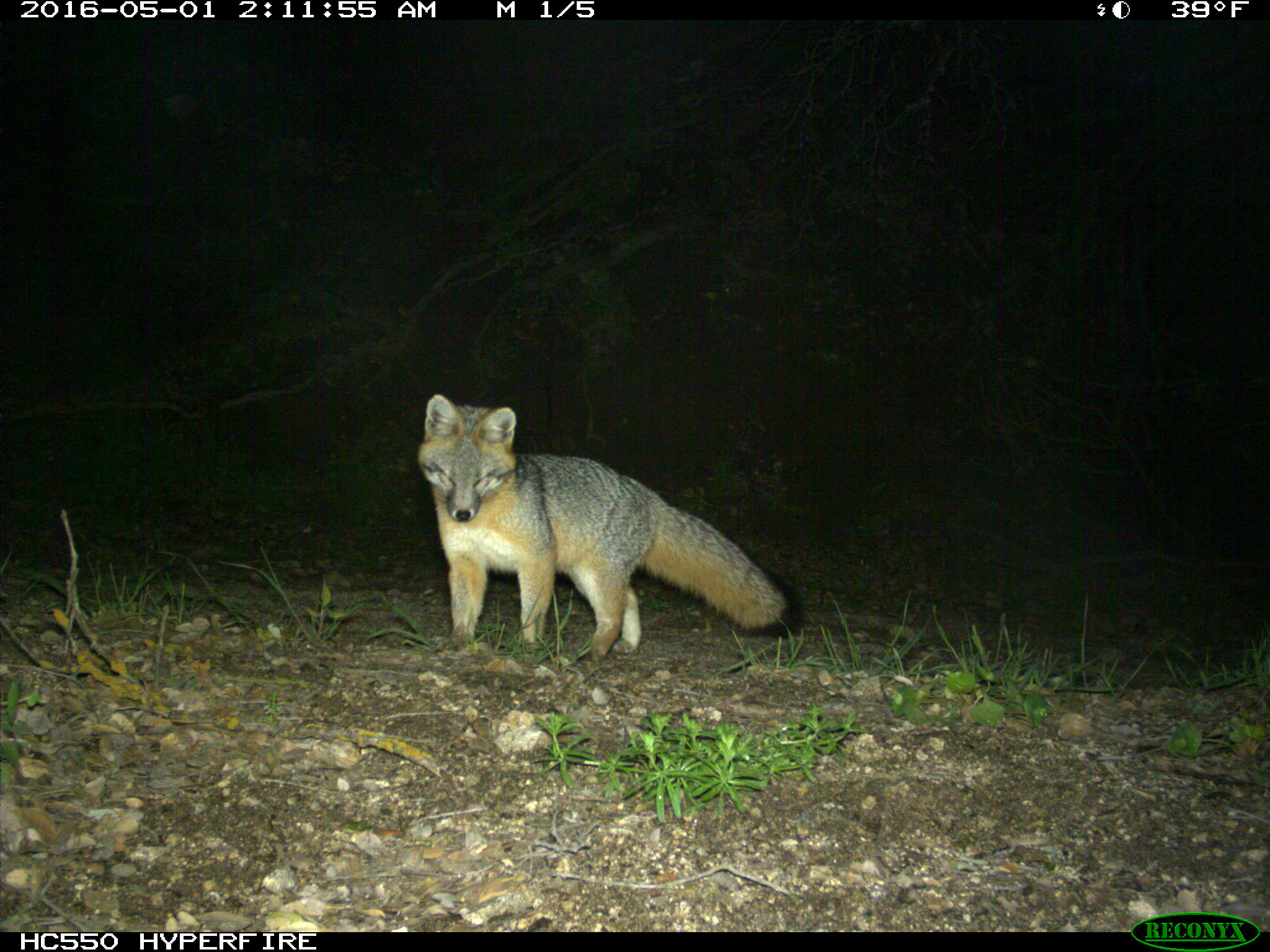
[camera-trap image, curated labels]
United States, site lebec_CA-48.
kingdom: Animalia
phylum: Chordata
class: Mammalia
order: Carnivora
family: Canidae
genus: Urocyon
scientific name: Urocyon cinereoargenteus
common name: gray fox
Urocyon cinereoargenteus (gray fox).